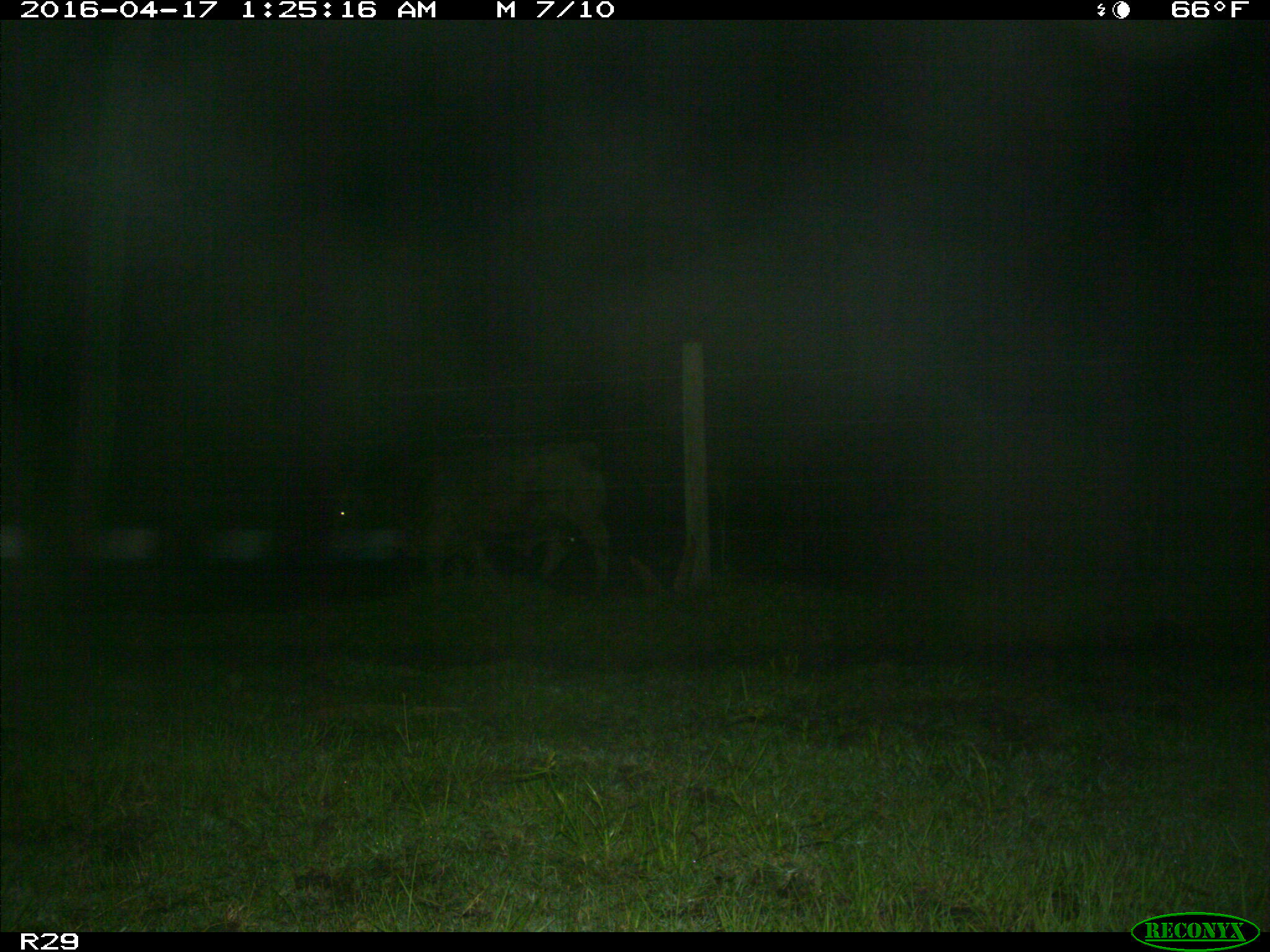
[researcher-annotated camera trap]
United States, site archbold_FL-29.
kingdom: Animalia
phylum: Chordata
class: Mammalia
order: Artiodactyla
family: Bovidae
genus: Bos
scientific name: Bos taurus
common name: domestic cow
Bos taurus (domestic cow).